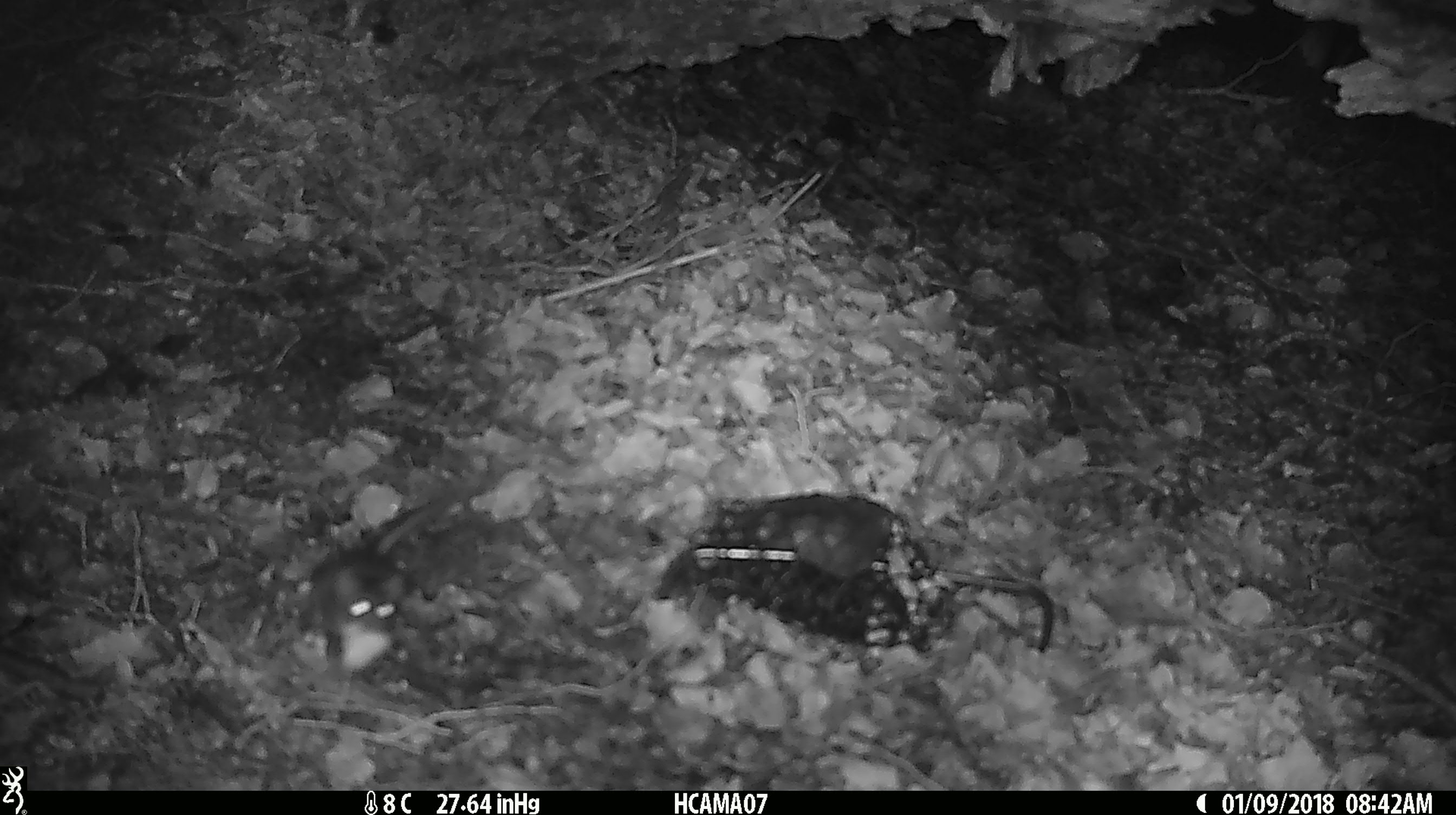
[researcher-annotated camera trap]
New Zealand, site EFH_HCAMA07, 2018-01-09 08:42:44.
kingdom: Animalia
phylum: Chordata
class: Mammalia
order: Rodentia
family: Muridae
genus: Rattus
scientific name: Rattus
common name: rat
Rat (Rattus).